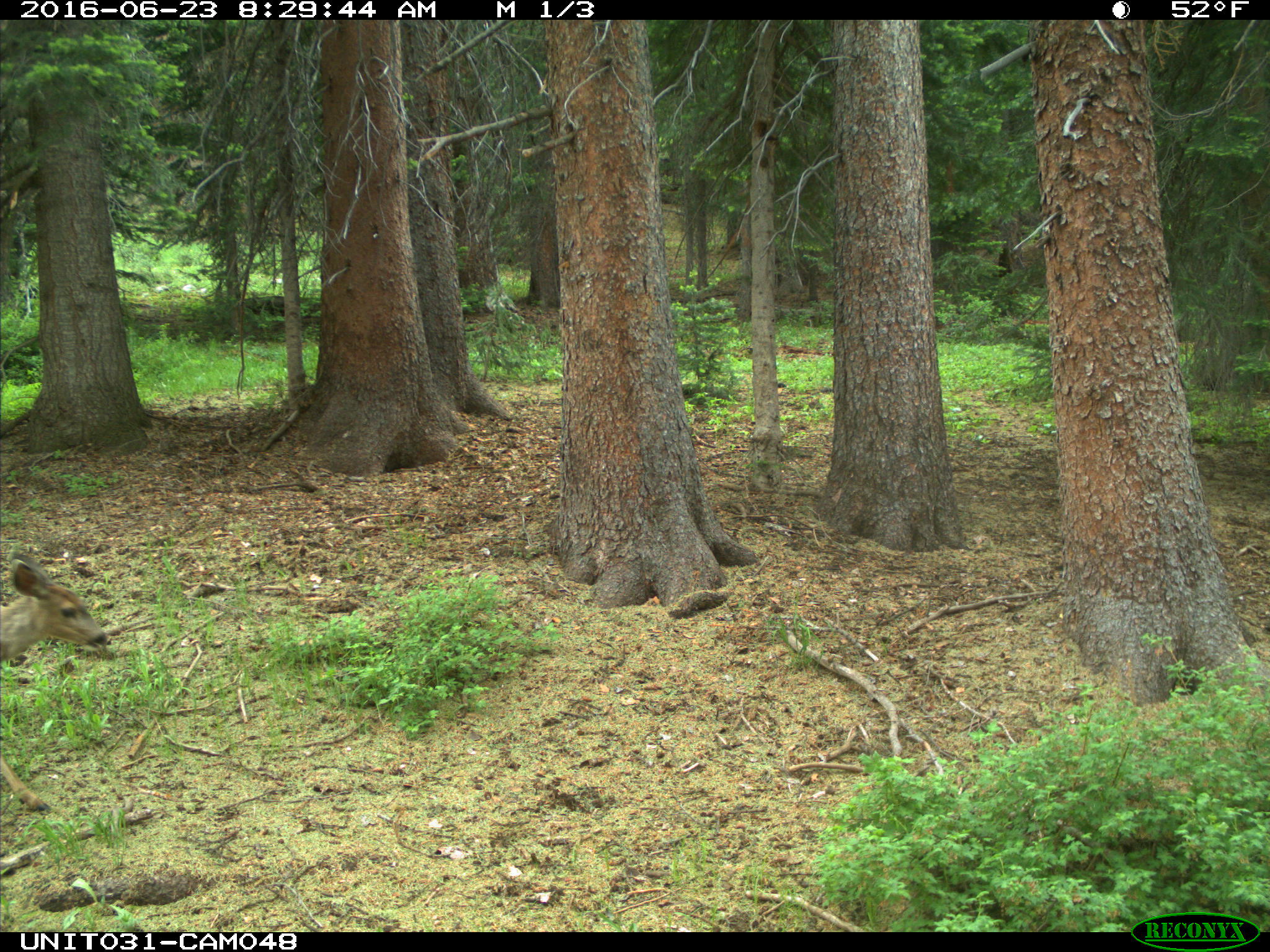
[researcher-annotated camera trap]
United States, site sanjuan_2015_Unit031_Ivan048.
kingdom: Animalia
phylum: Chordata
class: Mammalia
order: Artiodactyla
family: Cervidae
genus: Odocoileus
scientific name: Odocoileus hemionus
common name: mule deer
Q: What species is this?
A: Odocoileus hemionus (mule deer).